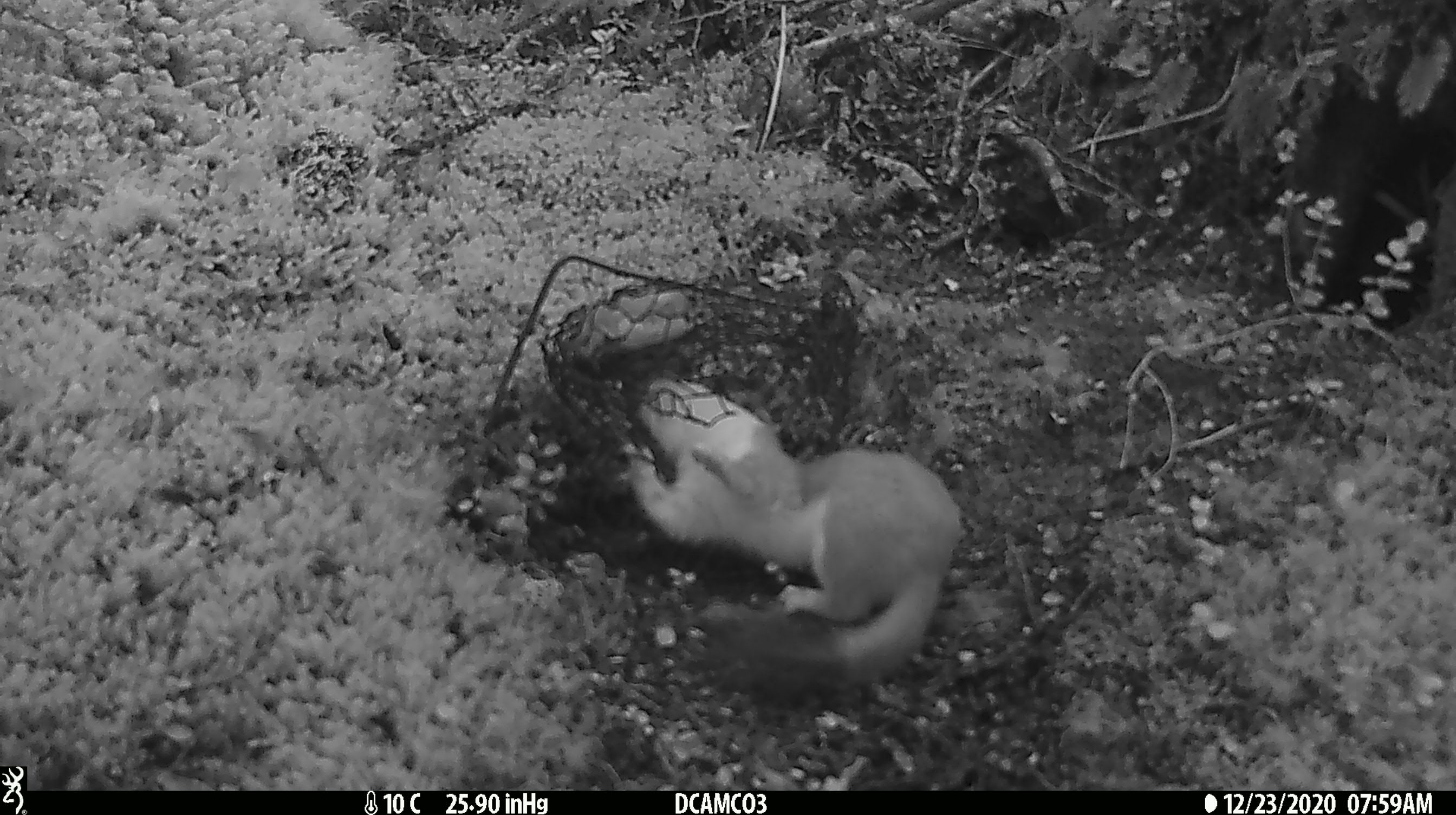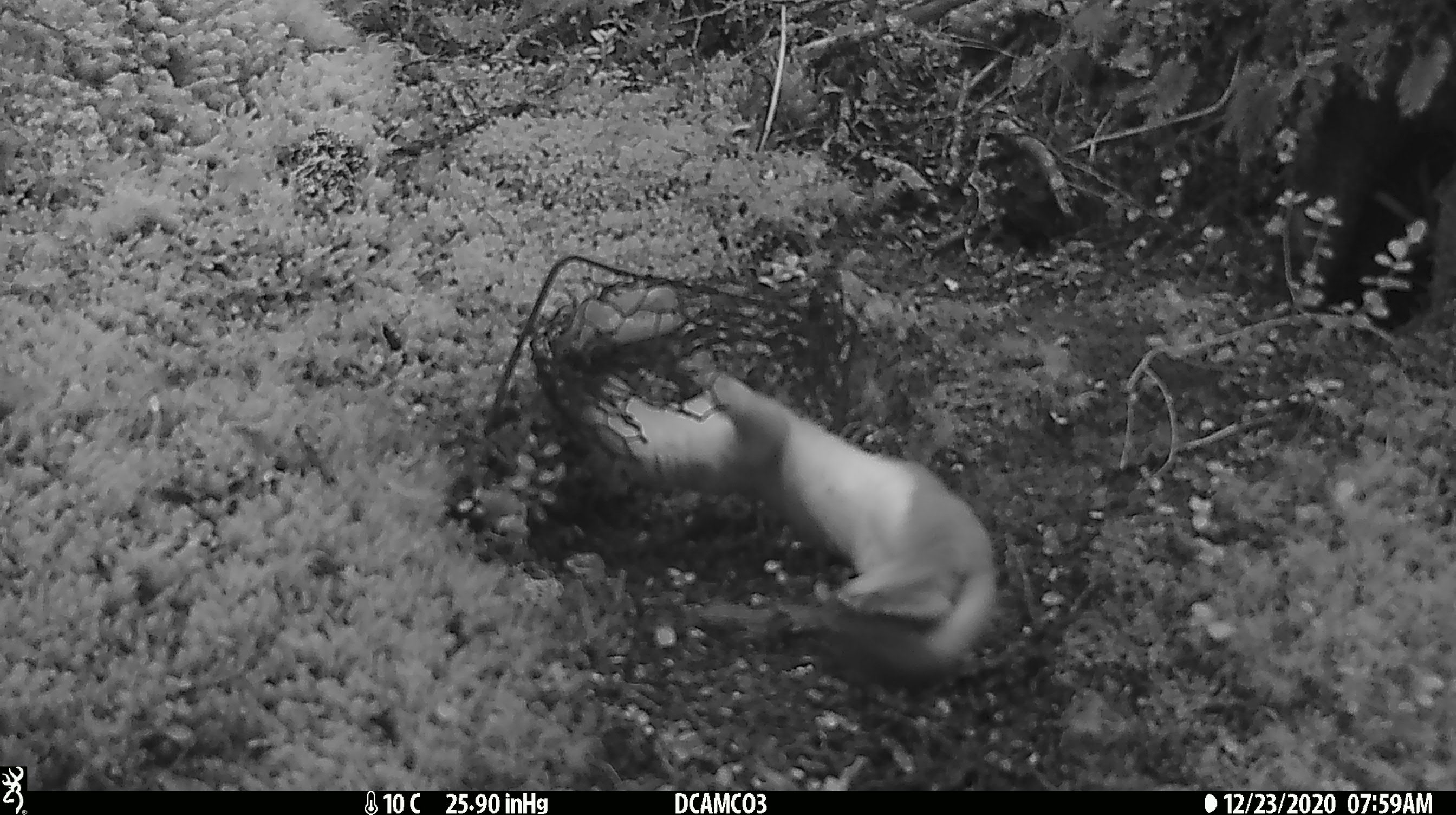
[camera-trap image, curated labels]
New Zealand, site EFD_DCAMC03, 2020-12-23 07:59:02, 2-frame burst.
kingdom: Animalia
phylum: Chordata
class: Mammalia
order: Carnivora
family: Mustelidae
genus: Mustela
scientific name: Mustela erminea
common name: stoat